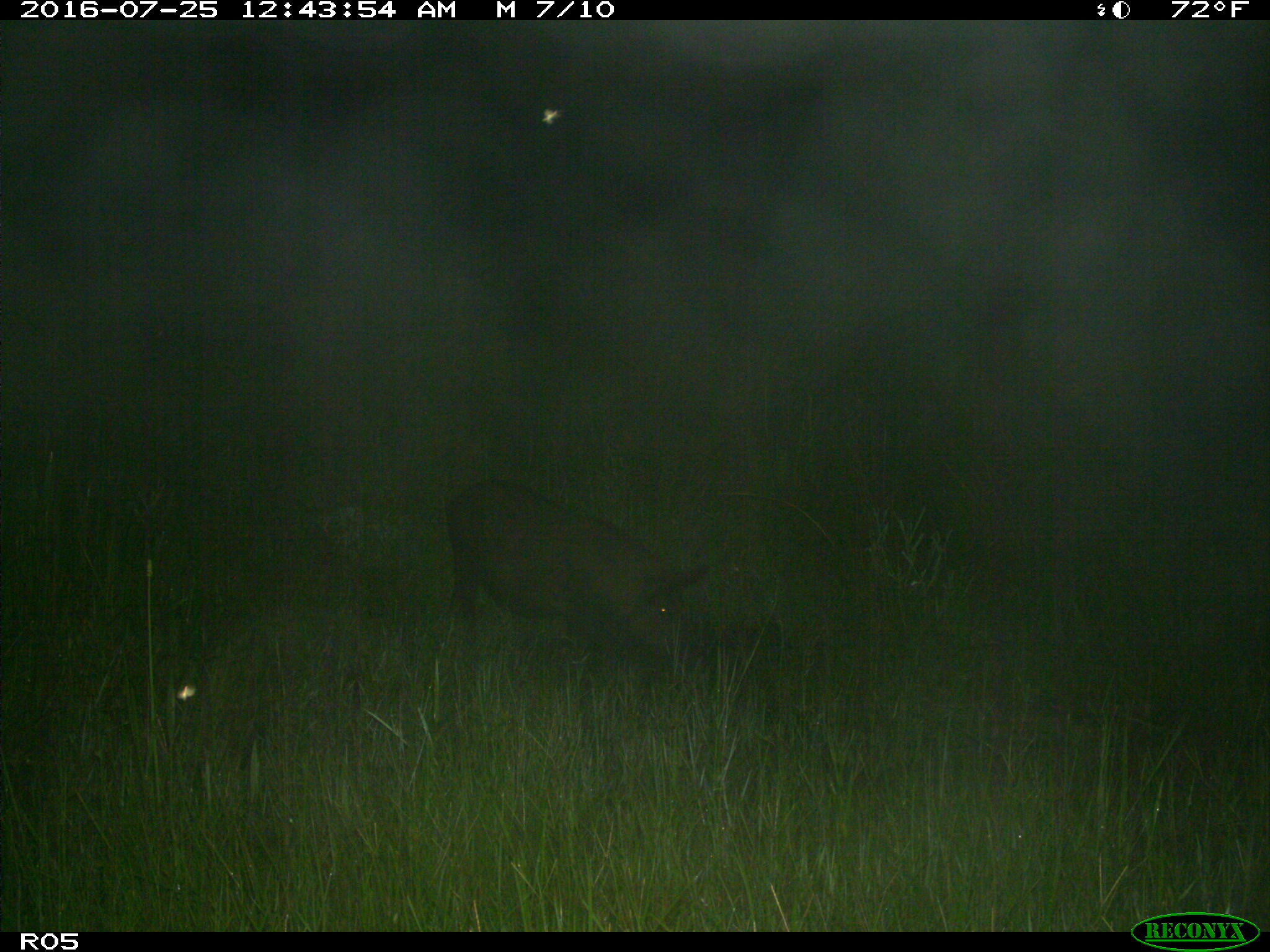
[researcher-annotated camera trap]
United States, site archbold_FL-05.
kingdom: Animalia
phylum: Chordata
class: Mammalia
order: Artiodactyla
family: Suidae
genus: Sus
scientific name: Sus scrofa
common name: wild boar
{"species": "Sus scrofa (wild boar)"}